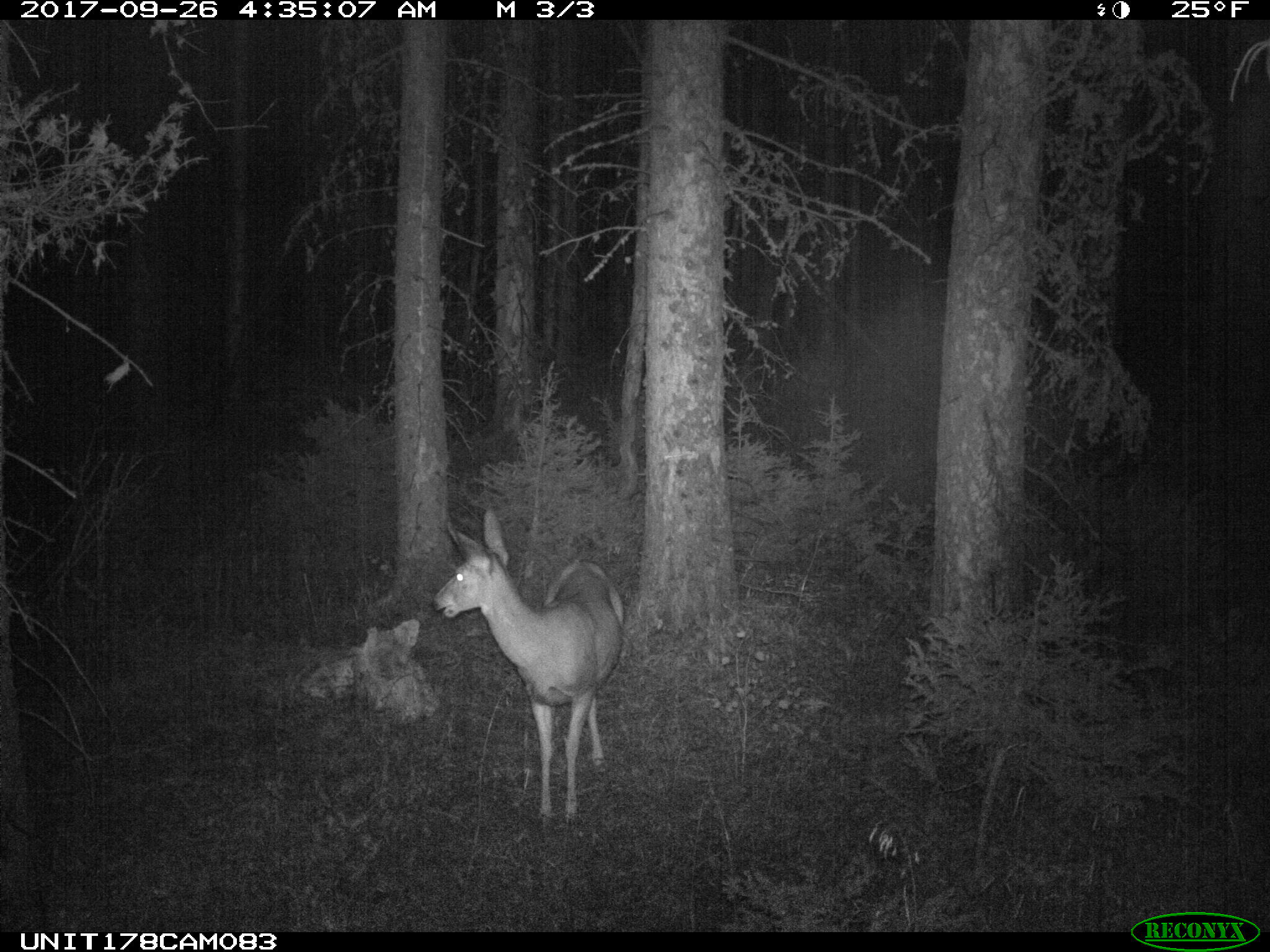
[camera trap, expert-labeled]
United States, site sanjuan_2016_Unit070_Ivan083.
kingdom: Animalia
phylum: Chordata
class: Mammalia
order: Artiodactyla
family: Cervidae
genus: Odocoileus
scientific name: Odocoileus hemionus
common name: mule deer